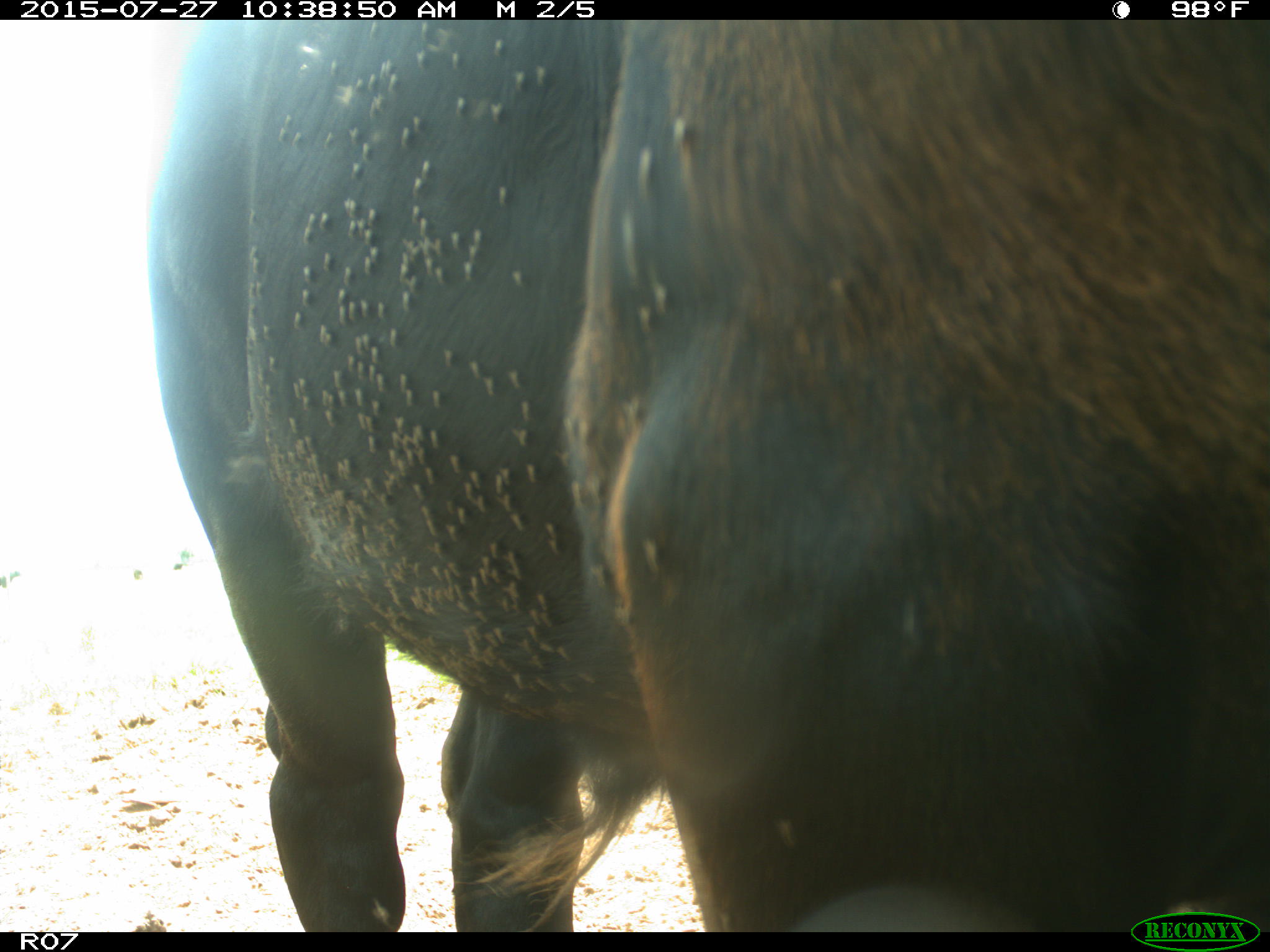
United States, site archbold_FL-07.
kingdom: Animalia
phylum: Chordata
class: Mammalia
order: Artiodactyla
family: Bovidae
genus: Bos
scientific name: Bos taurus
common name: domestic cow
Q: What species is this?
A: Bos taurus (domestic cow).